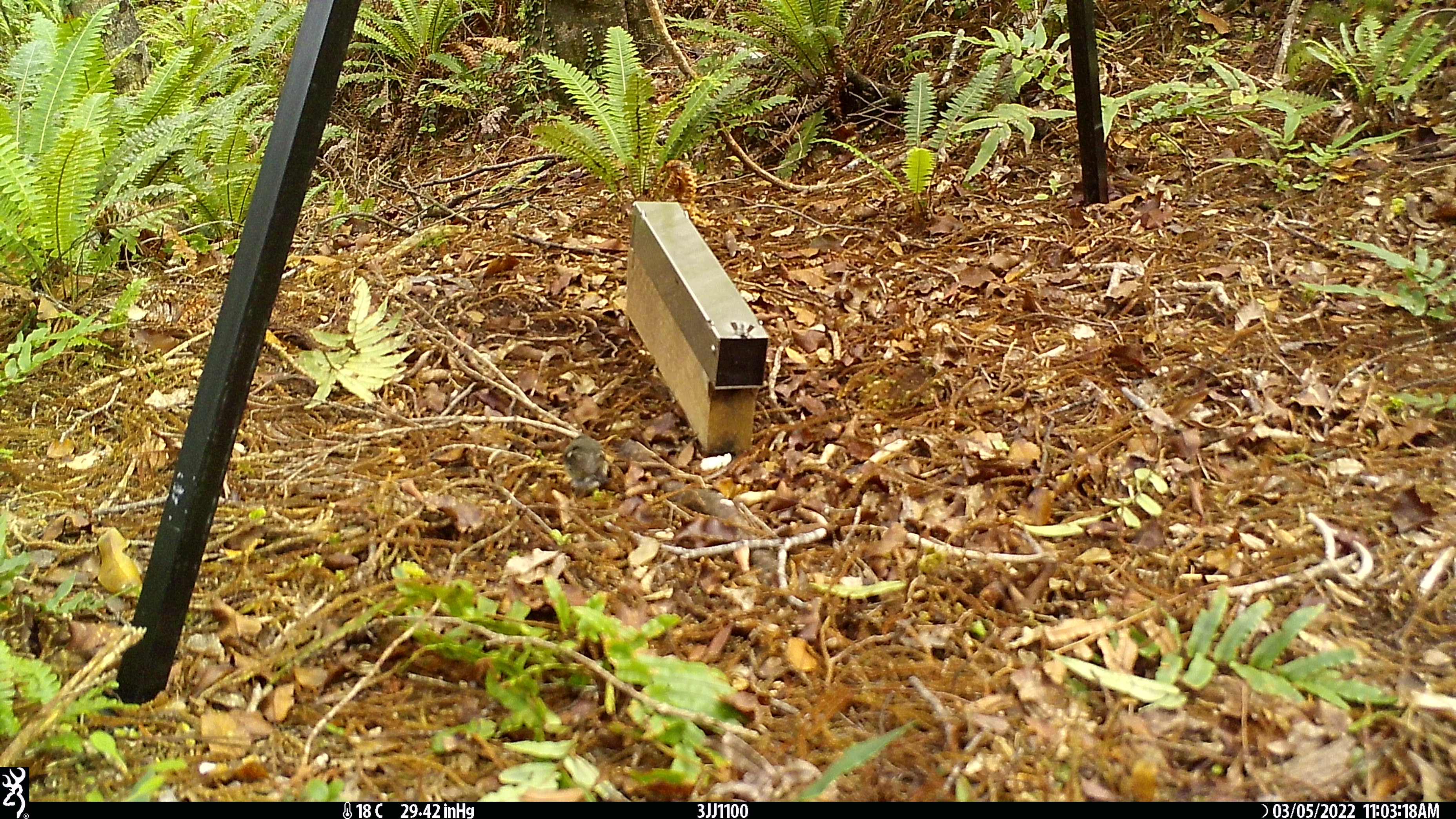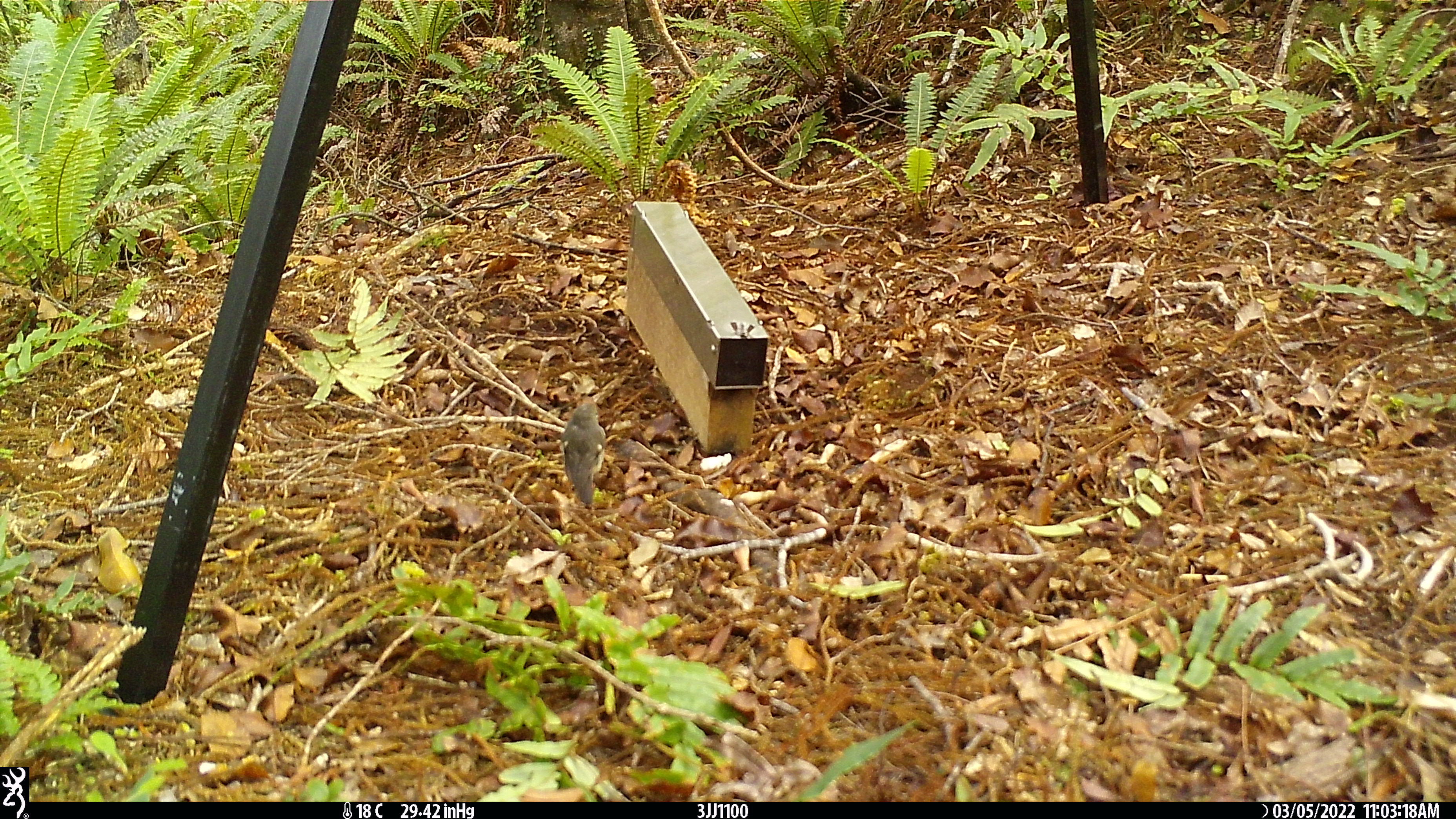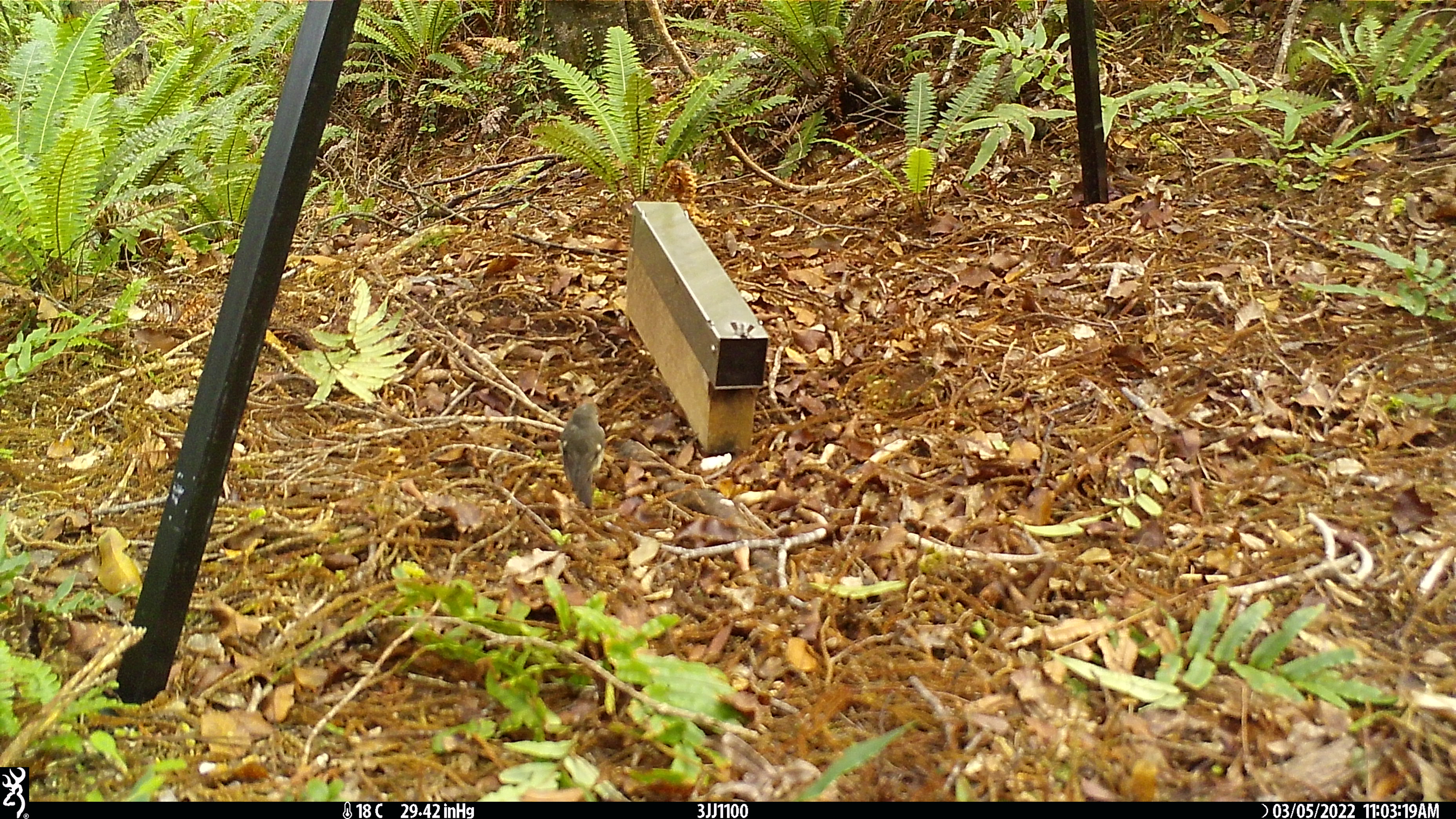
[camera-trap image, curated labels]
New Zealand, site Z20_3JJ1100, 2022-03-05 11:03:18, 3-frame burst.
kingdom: Animalia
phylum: Chordata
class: Aves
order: Passeriformes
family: Petroicidae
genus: Petroica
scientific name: Petroica macrocephala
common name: tomtit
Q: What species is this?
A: Tomtit (Petroica macrocephala).